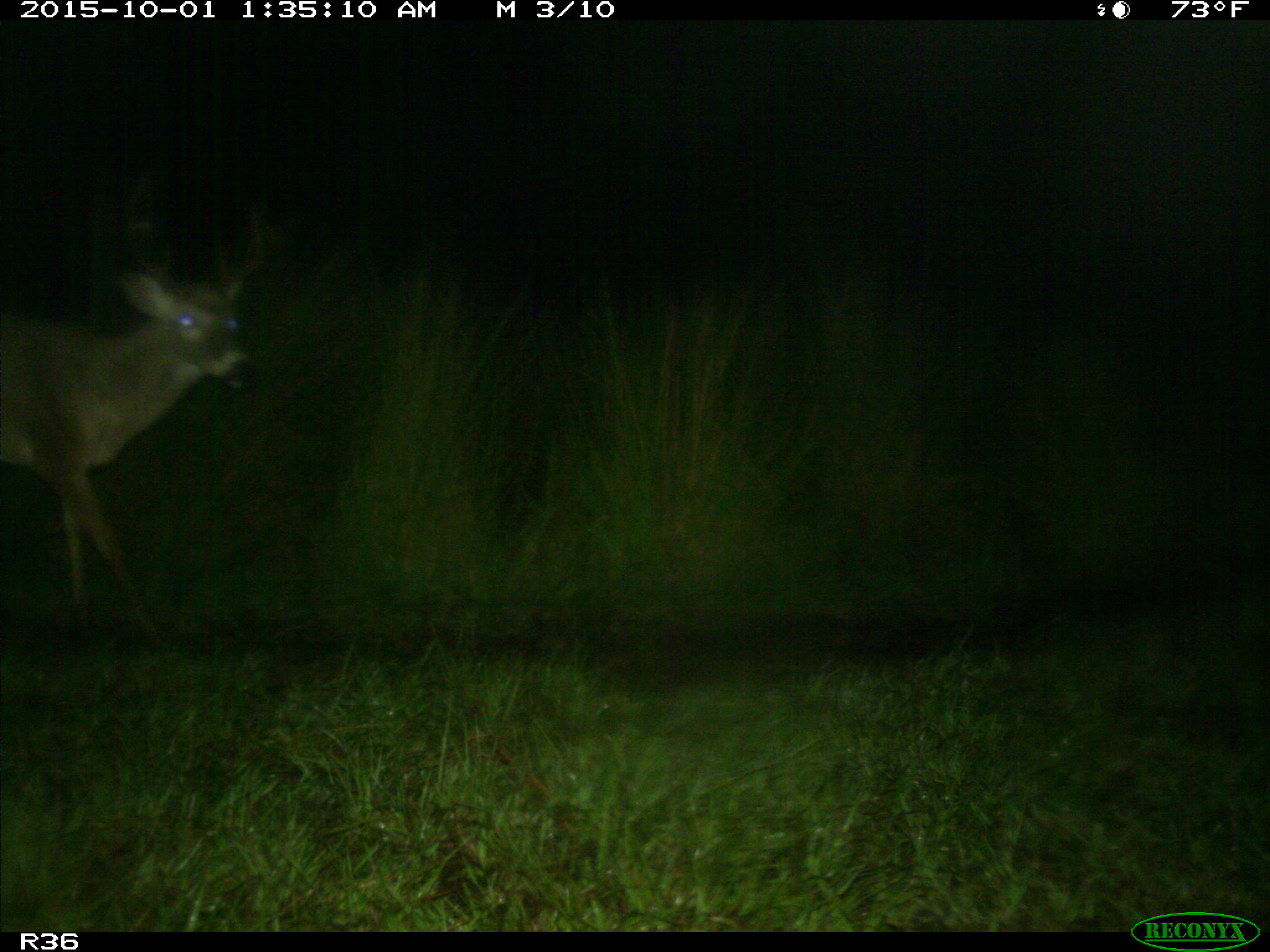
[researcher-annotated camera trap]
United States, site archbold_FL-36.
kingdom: Animalia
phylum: Chordata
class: Mammalia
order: Artiodactyla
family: Cervidae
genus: Odocoileus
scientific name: Odocoileus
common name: deer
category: unidentified deer